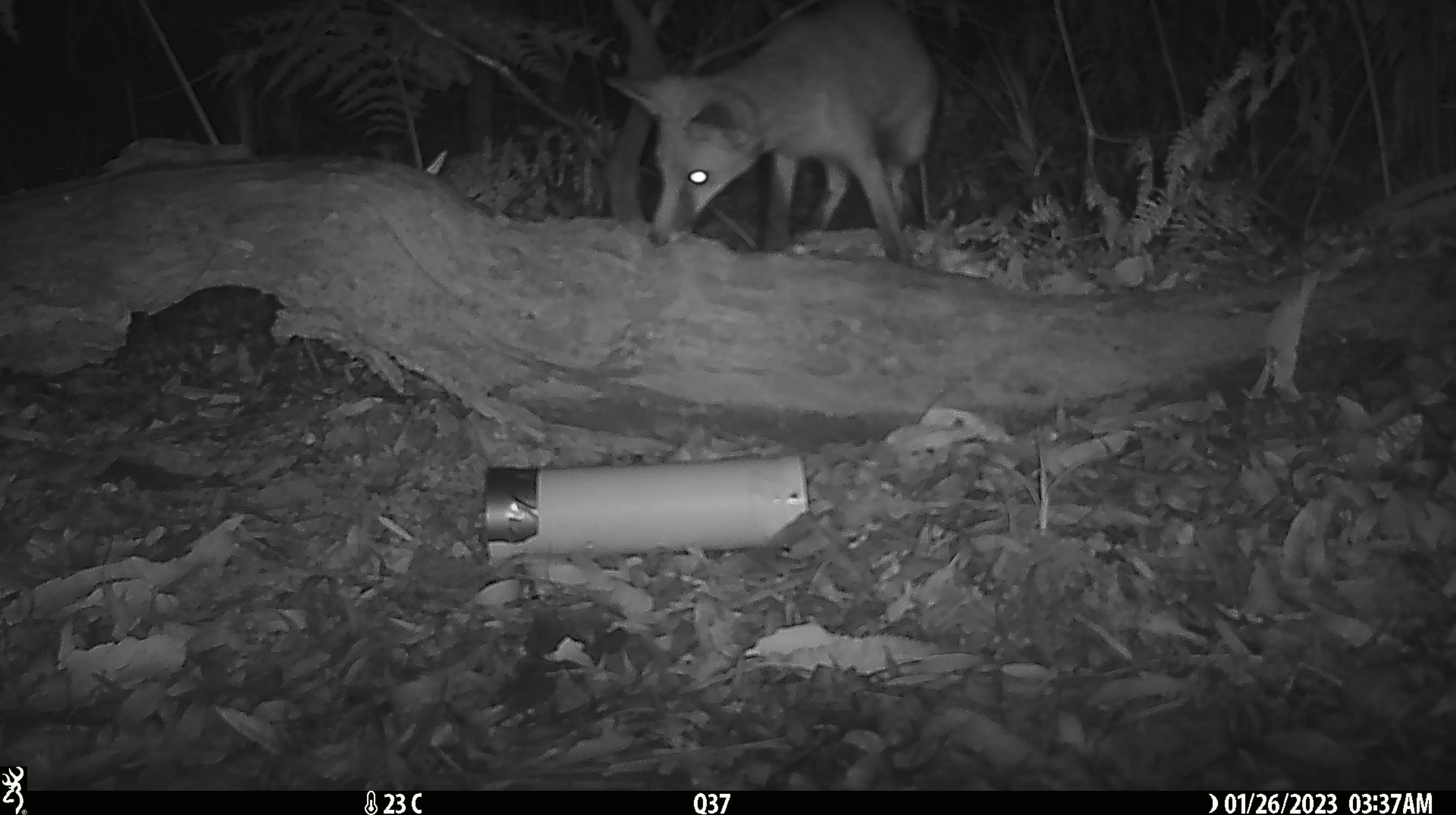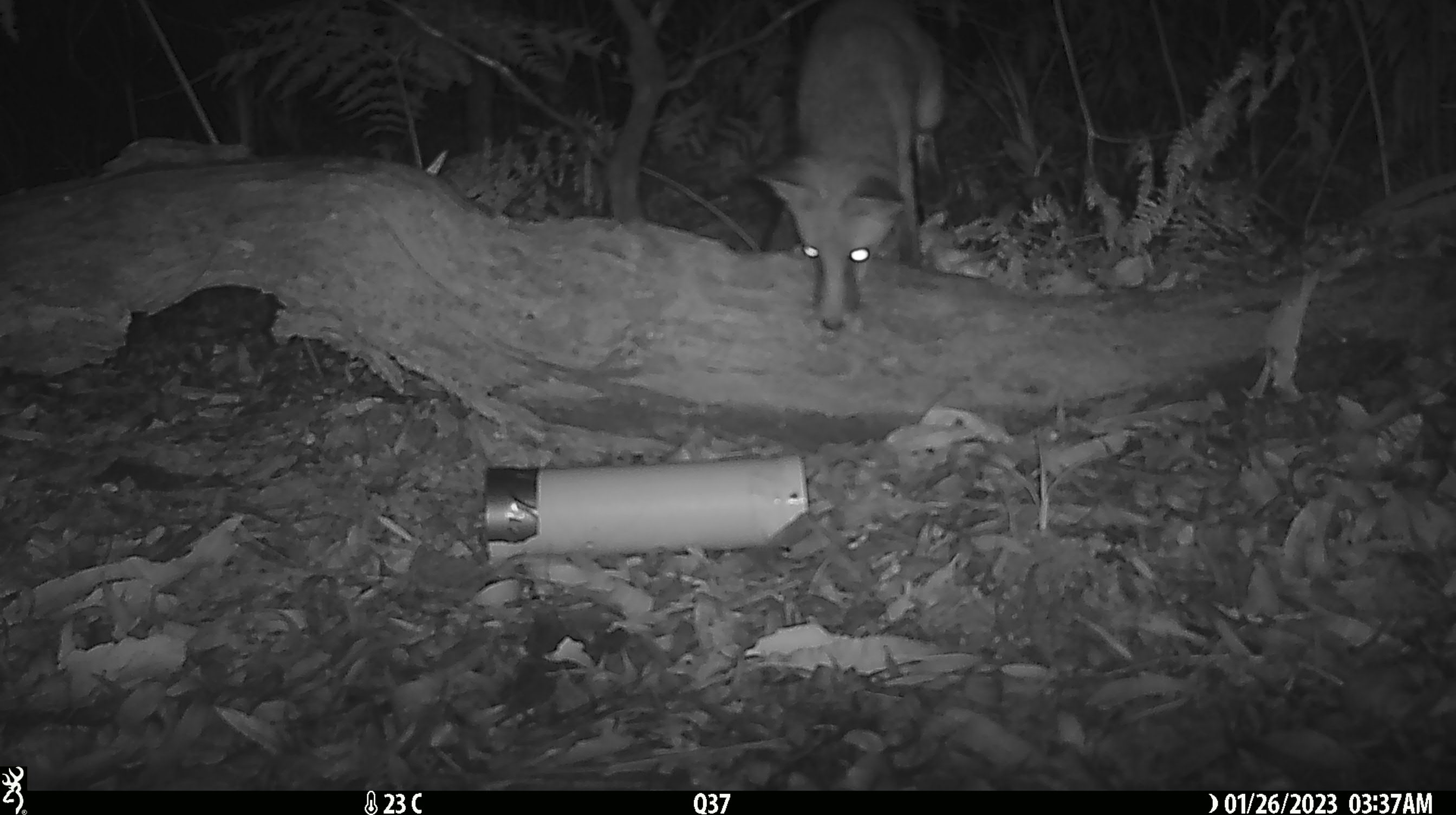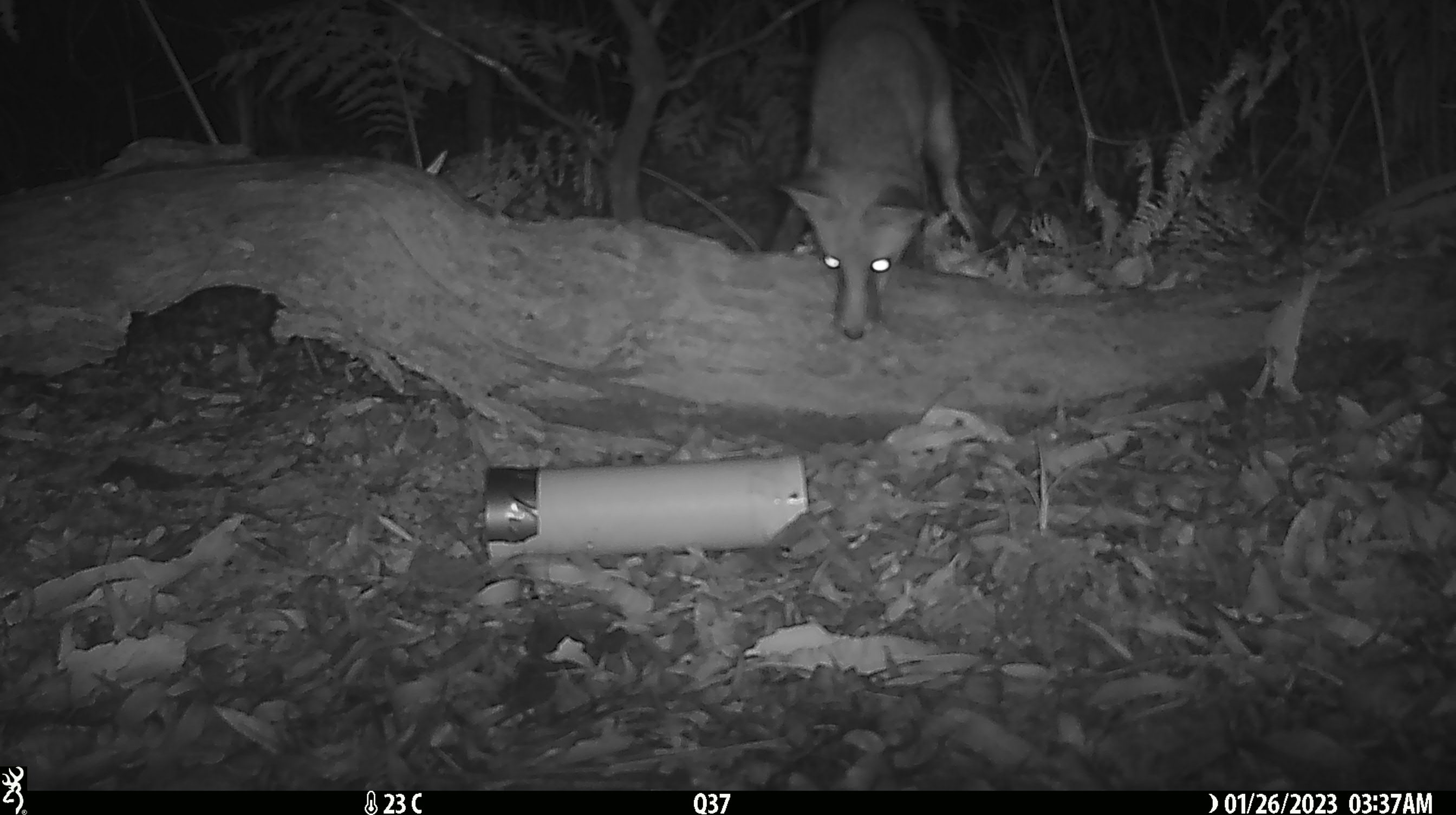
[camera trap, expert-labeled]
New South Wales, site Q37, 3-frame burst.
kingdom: Animalia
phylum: Chordata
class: Mammalia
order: Carnivora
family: Canidae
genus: Vulpes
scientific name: Vulpes vulpes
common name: red fox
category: fox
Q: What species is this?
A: Fox (red fox) (Vulpes vulpes).